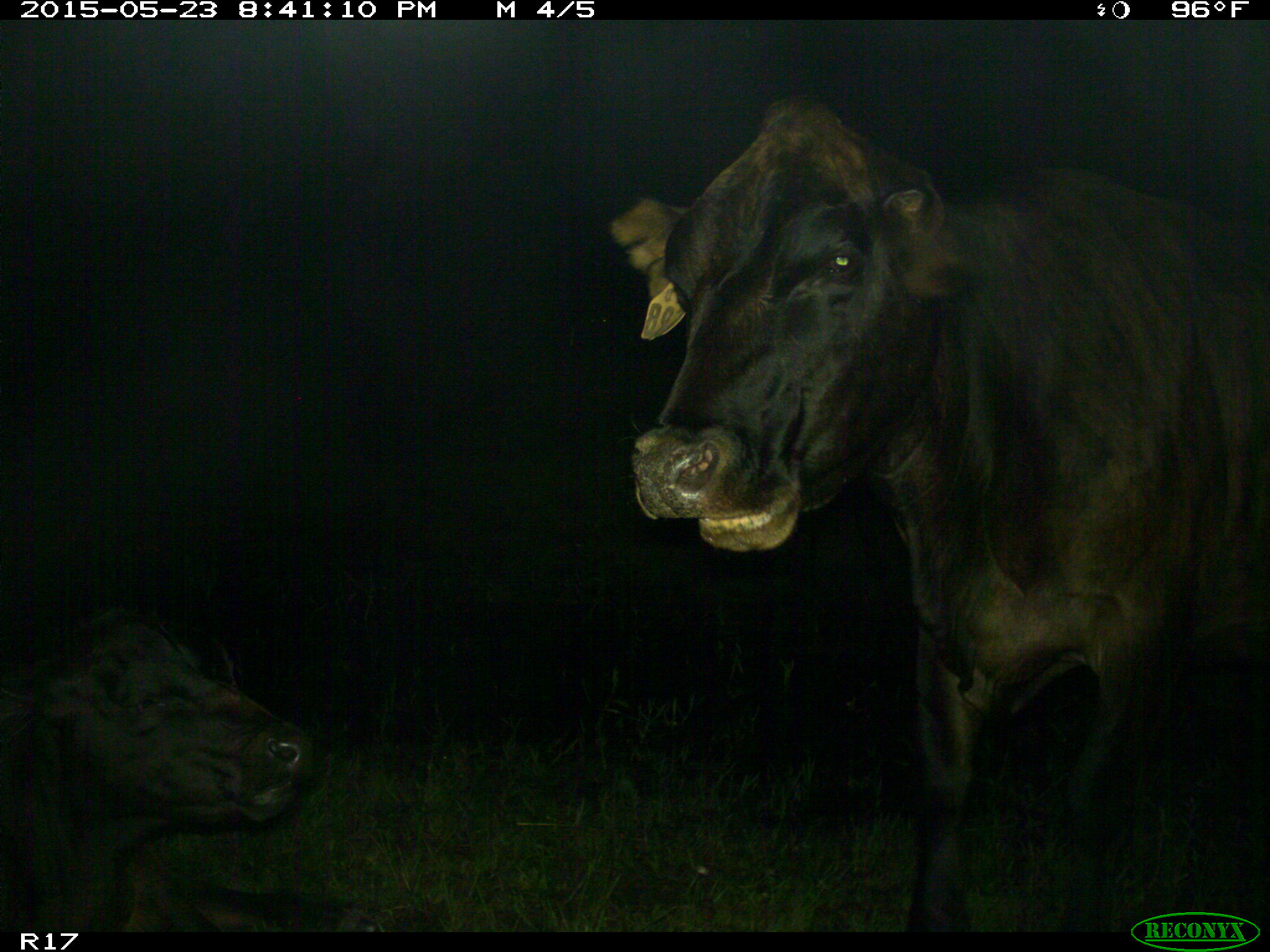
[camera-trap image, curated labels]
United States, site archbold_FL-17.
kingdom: Animalia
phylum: Chordata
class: Mammalia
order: Artiodactyla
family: Bovidae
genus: Bos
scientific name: Bos taurus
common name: domestic cow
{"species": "Bos taurus (domestic cow)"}